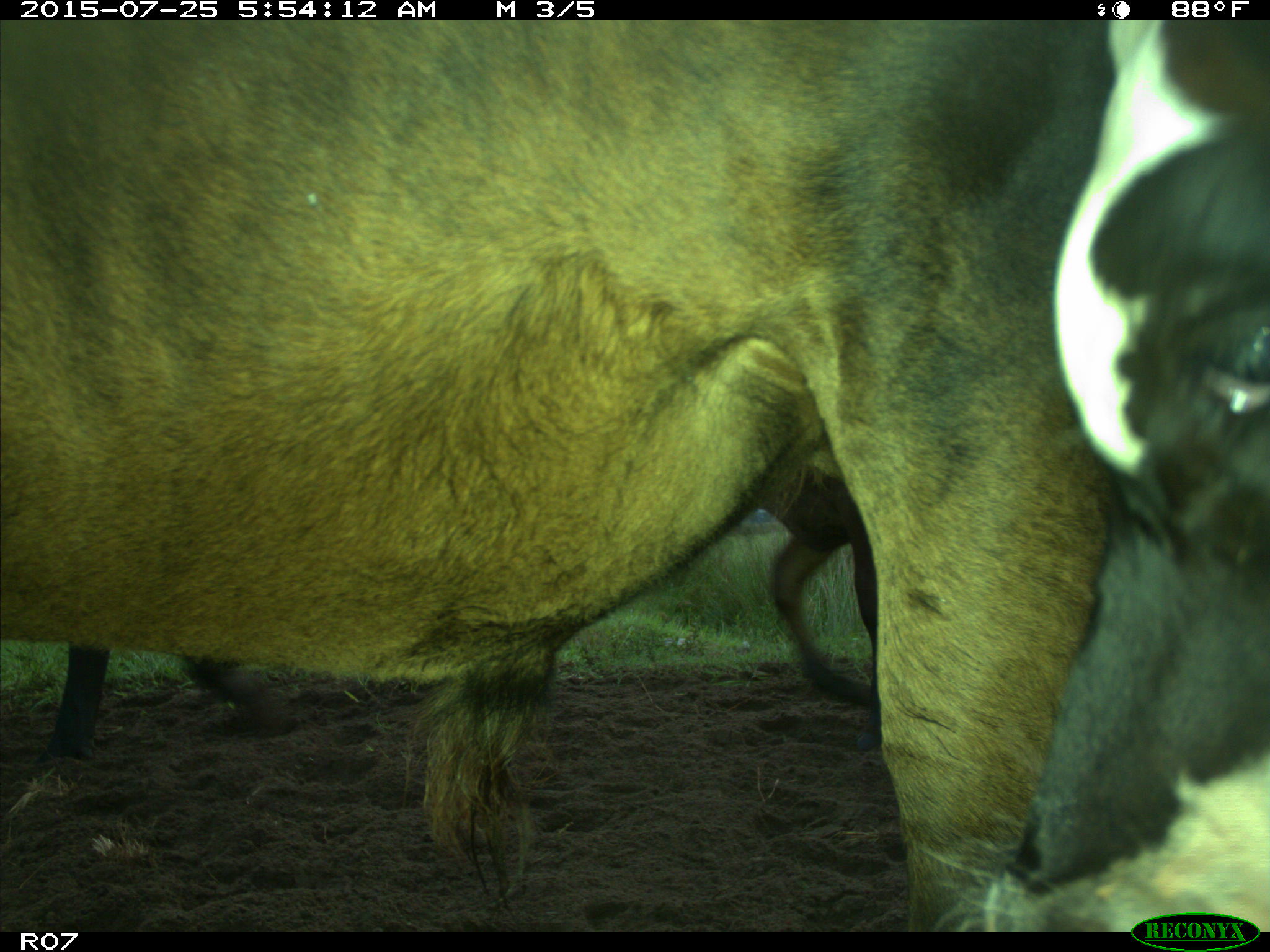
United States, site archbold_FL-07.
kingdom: Animalia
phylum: Chordata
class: Mammalia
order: Artiodactyla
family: Bovidae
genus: Bos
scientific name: Bos taurus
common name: domestic cow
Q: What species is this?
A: Bos taurus (domestic cow).